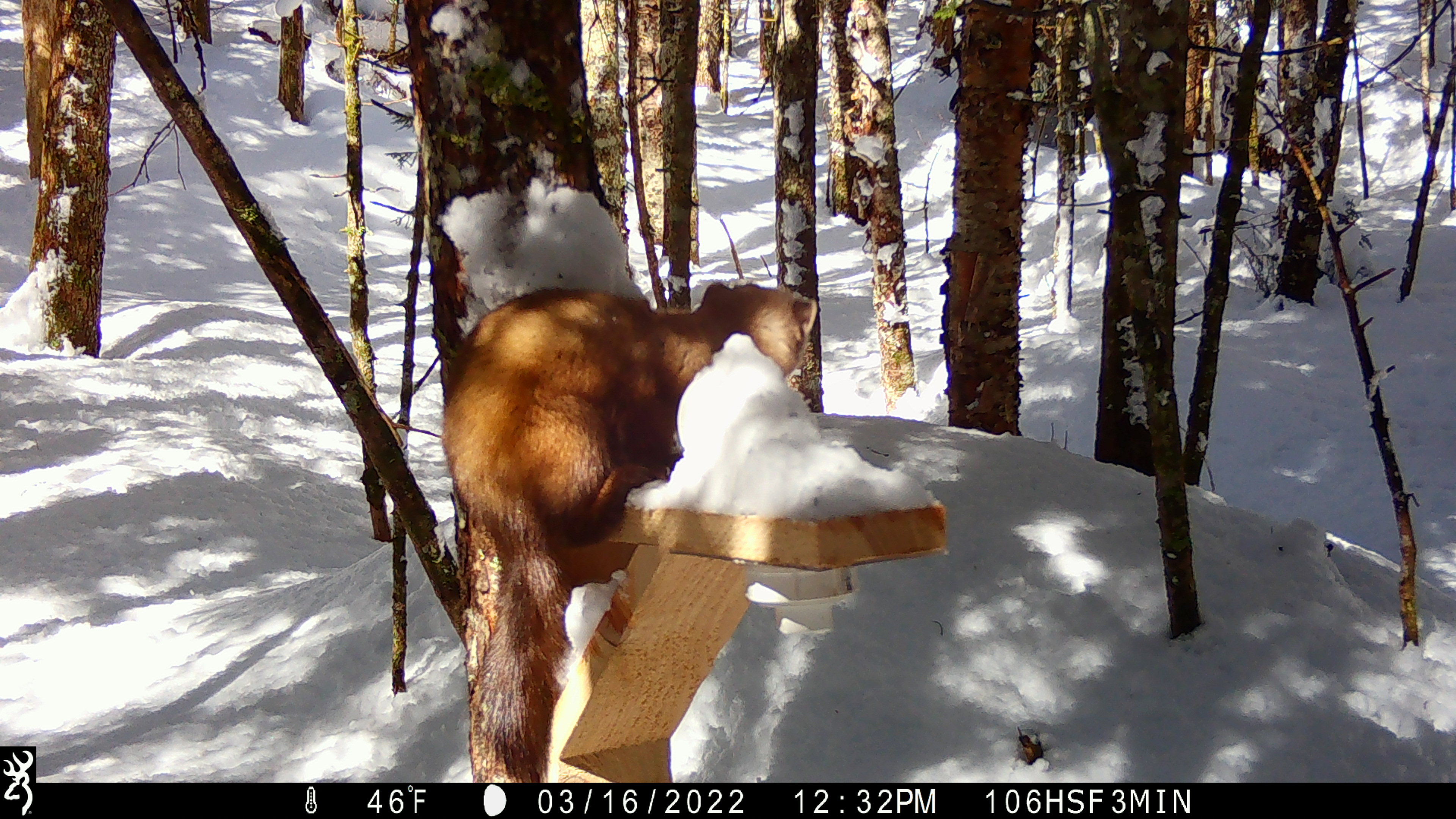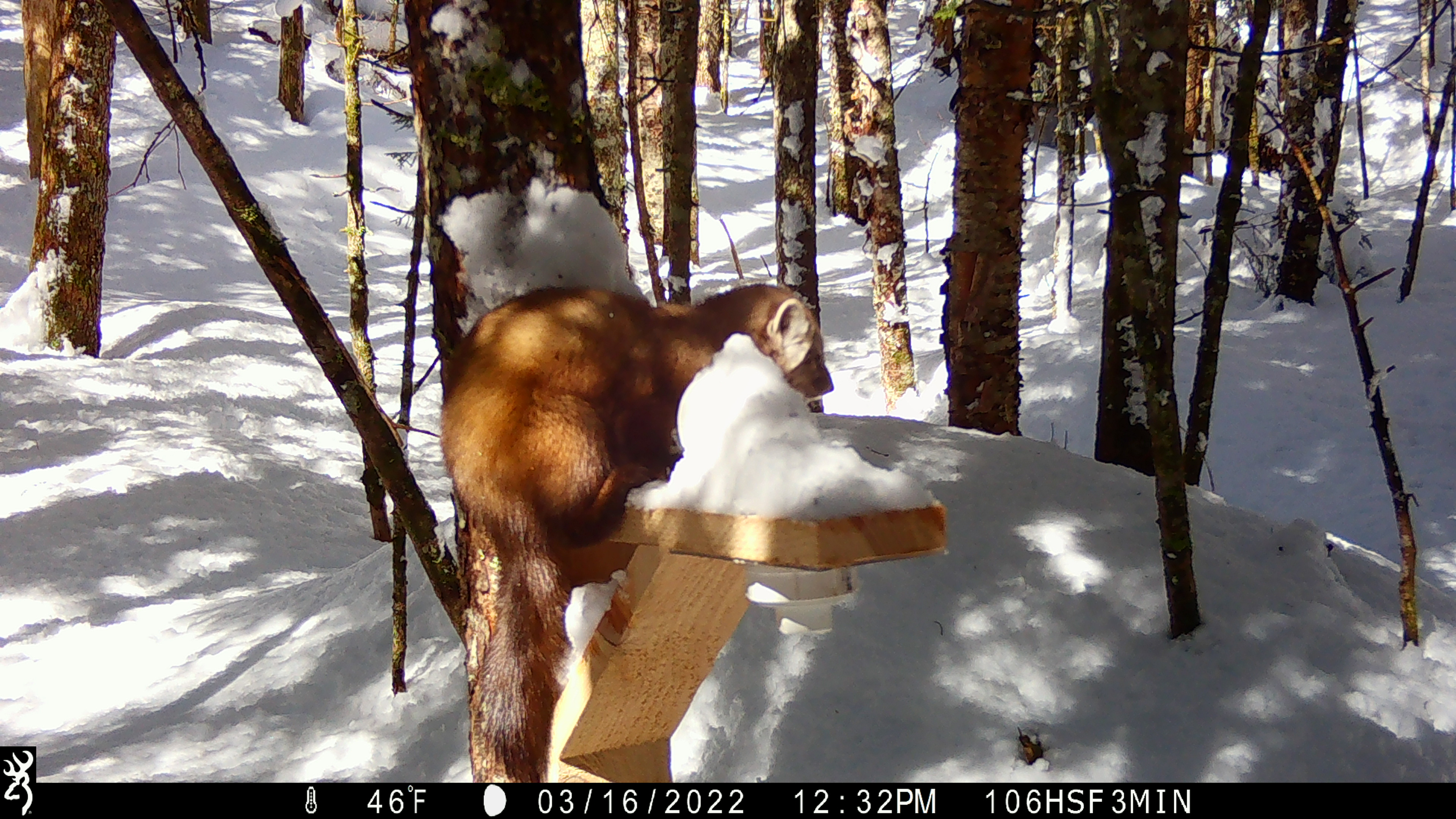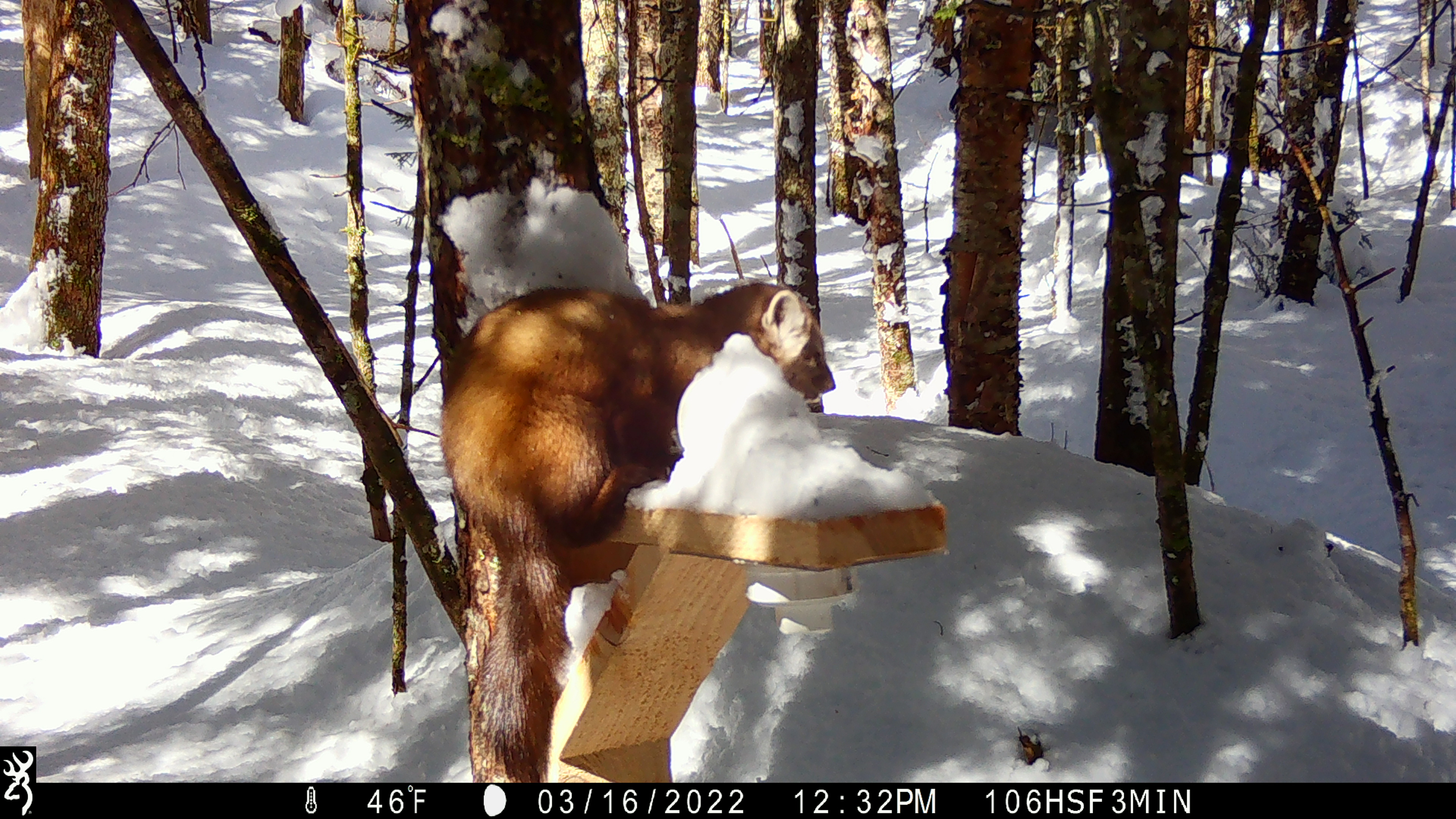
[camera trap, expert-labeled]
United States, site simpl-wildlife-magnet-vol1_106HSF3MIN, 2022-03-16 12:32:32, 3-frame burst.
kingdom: Animalia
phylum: Chordata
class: Mammalia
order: Carnivora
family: Mustelidae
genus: Martes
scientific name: Martes americana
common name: american marten